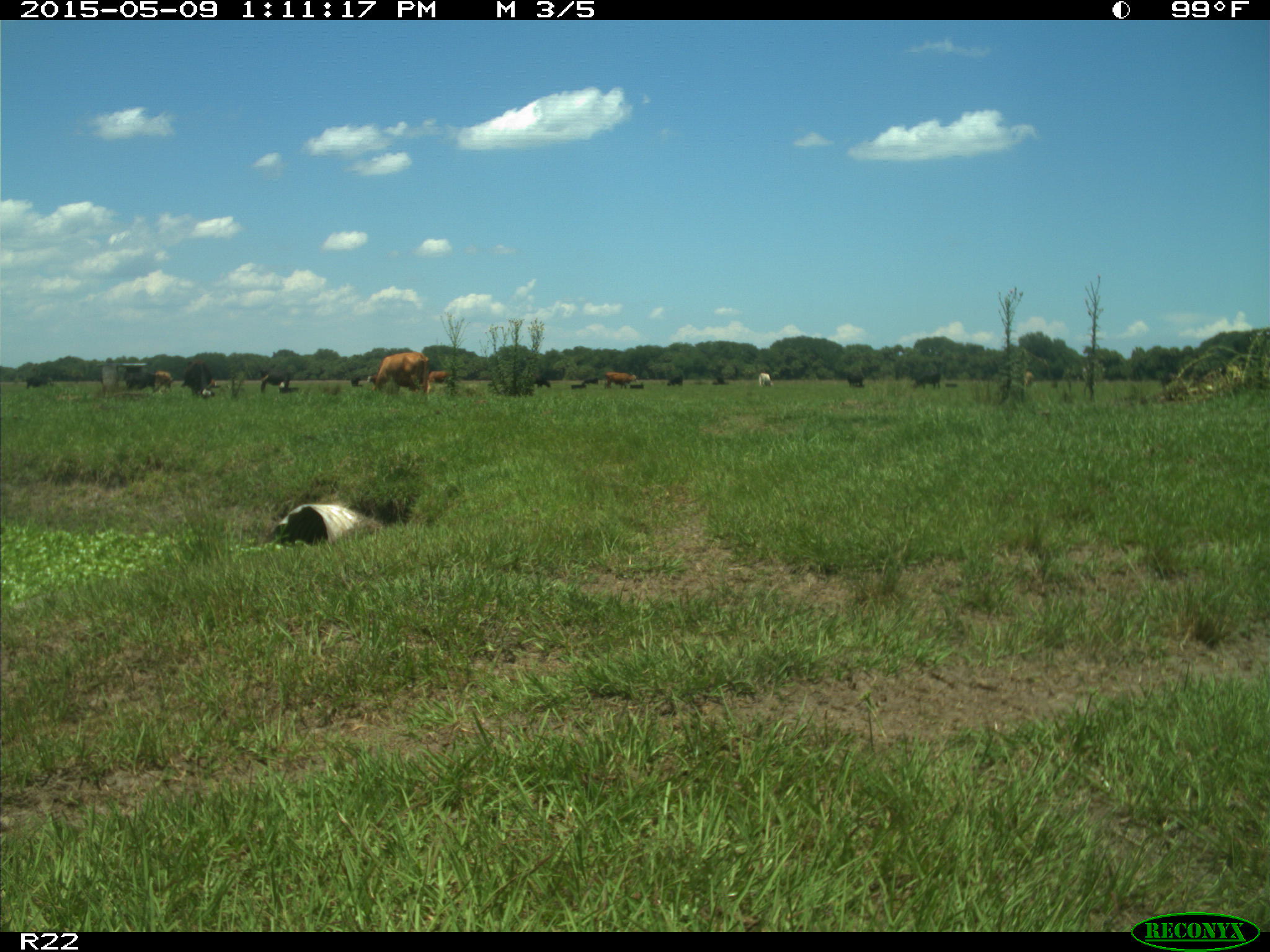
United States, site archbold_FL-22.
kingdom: Animalia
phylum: Chordata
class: Mammalia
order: Artiodactyla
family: Bovidae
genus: Bos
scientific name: Bos taurus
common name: domestic cow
Bos taurus (domestic cow).